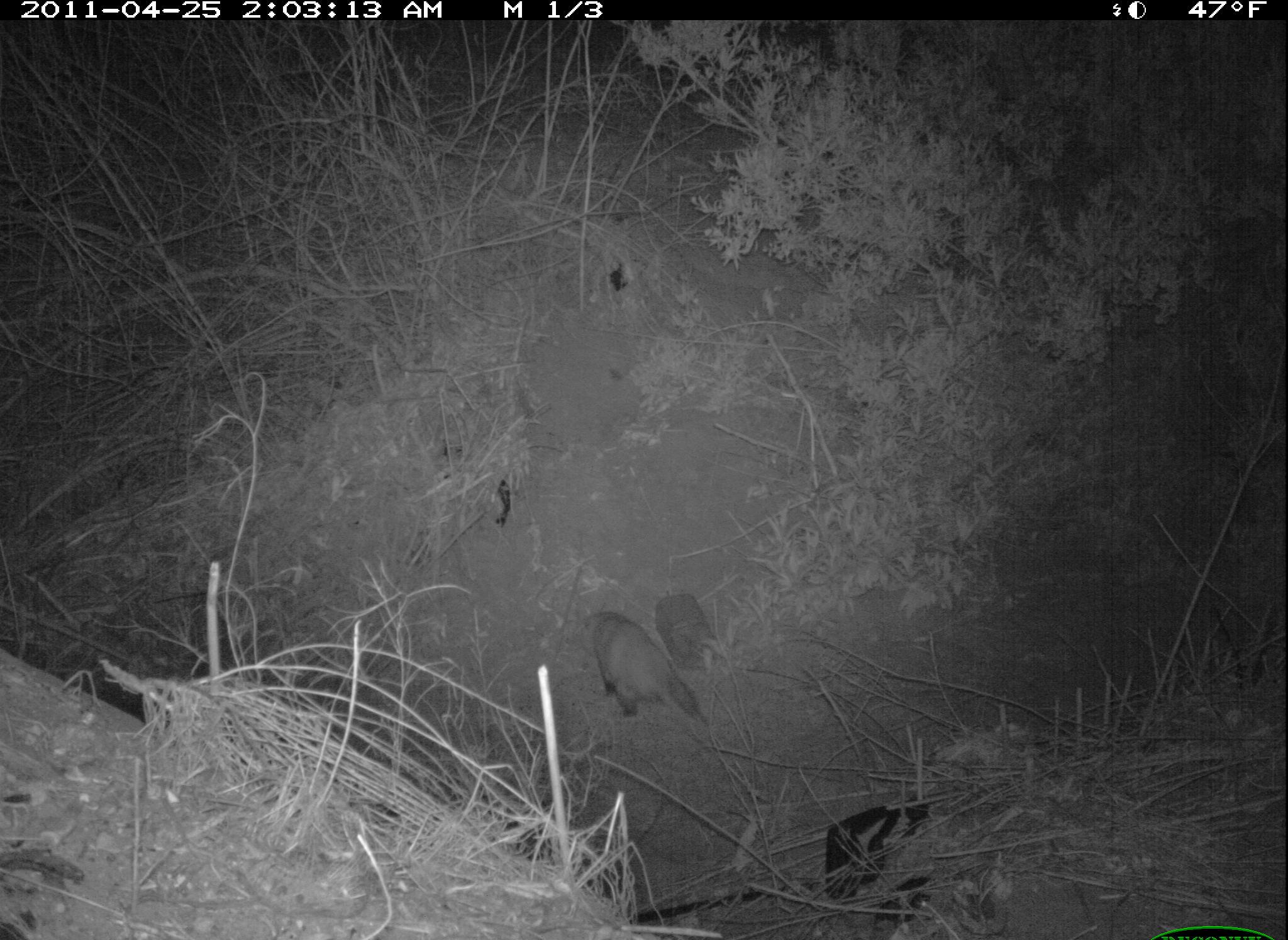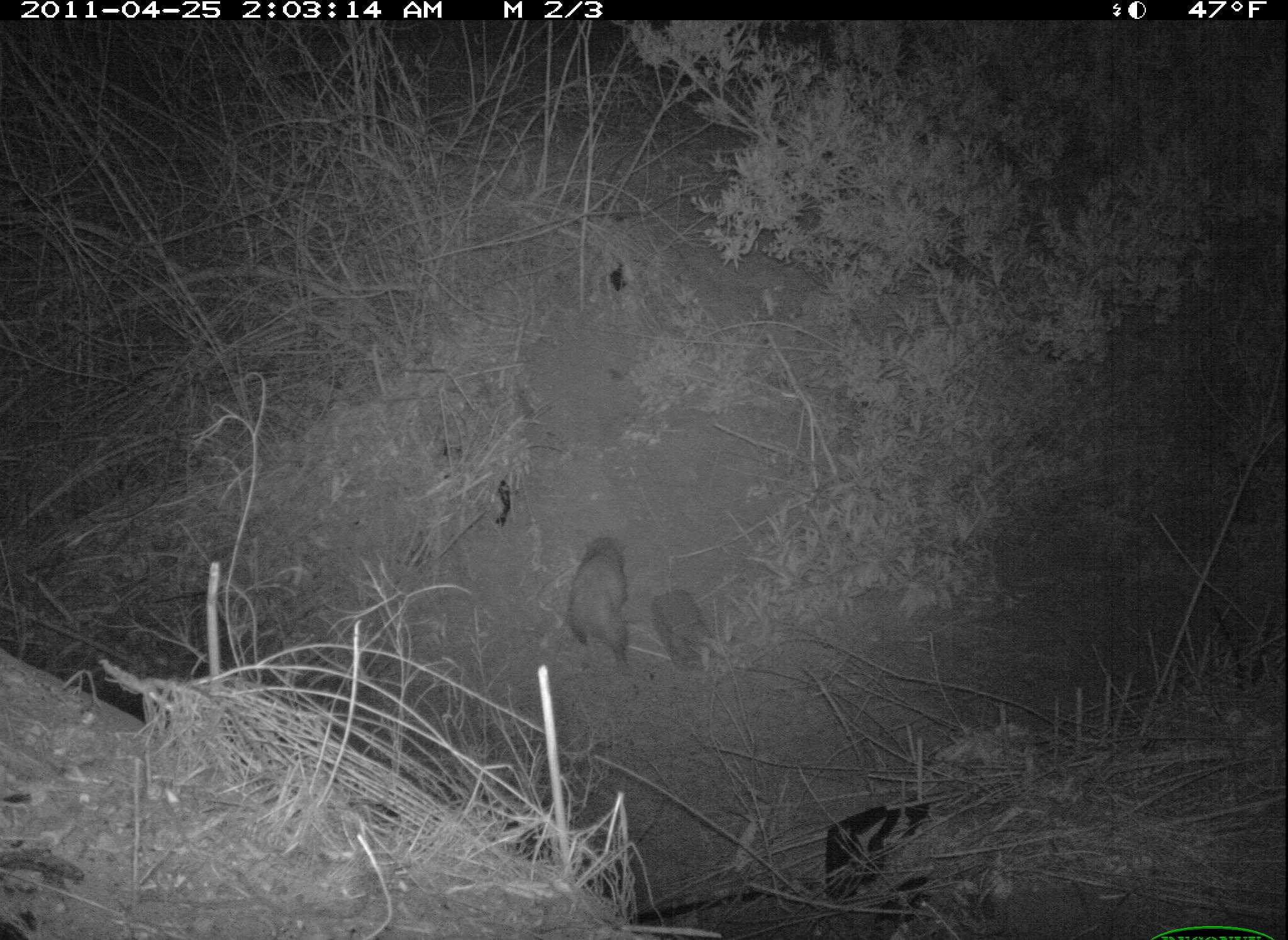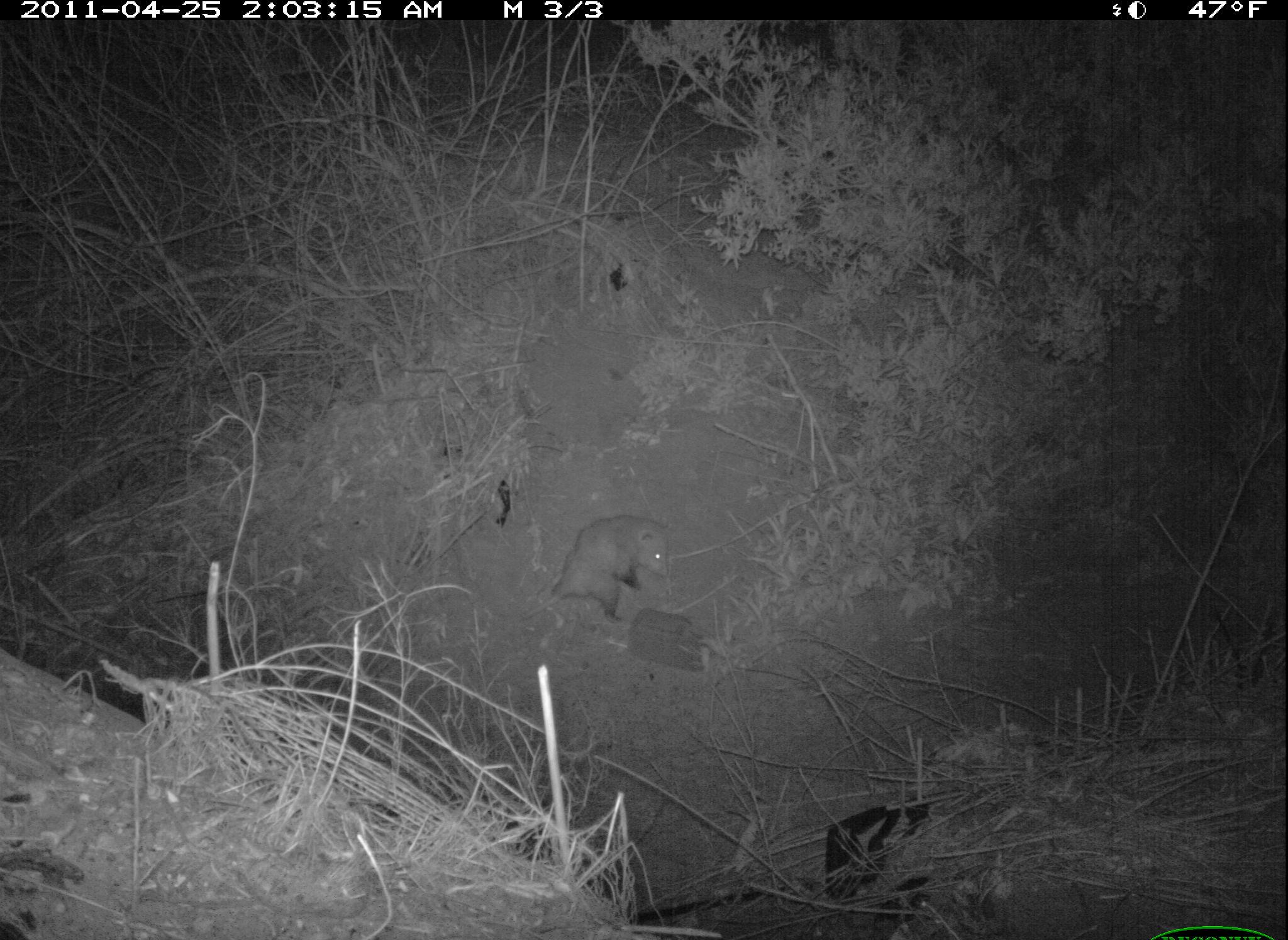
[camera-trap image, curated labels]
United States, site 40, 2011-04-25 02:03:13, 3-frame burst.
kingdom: Animalia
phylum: Chordata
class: Mammalia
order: Didelphimorphia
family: Didelphidae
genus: Didelphis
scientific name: Didelphis virginiana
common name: virginia opossum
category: opossum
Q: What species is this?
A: Opossum (virginia opossum) (Didelphis virginiana).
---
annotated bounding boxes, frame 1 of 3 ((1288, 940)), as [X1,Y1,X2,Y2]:
opossum: [581,593,707,731]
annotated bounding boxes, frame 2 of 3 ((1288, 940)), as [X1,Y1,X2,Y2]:
opossum: [549,517,652,685]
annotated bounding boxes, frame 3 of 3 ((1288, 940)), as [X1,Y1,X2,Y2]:
opossum: [531,498,687,635]